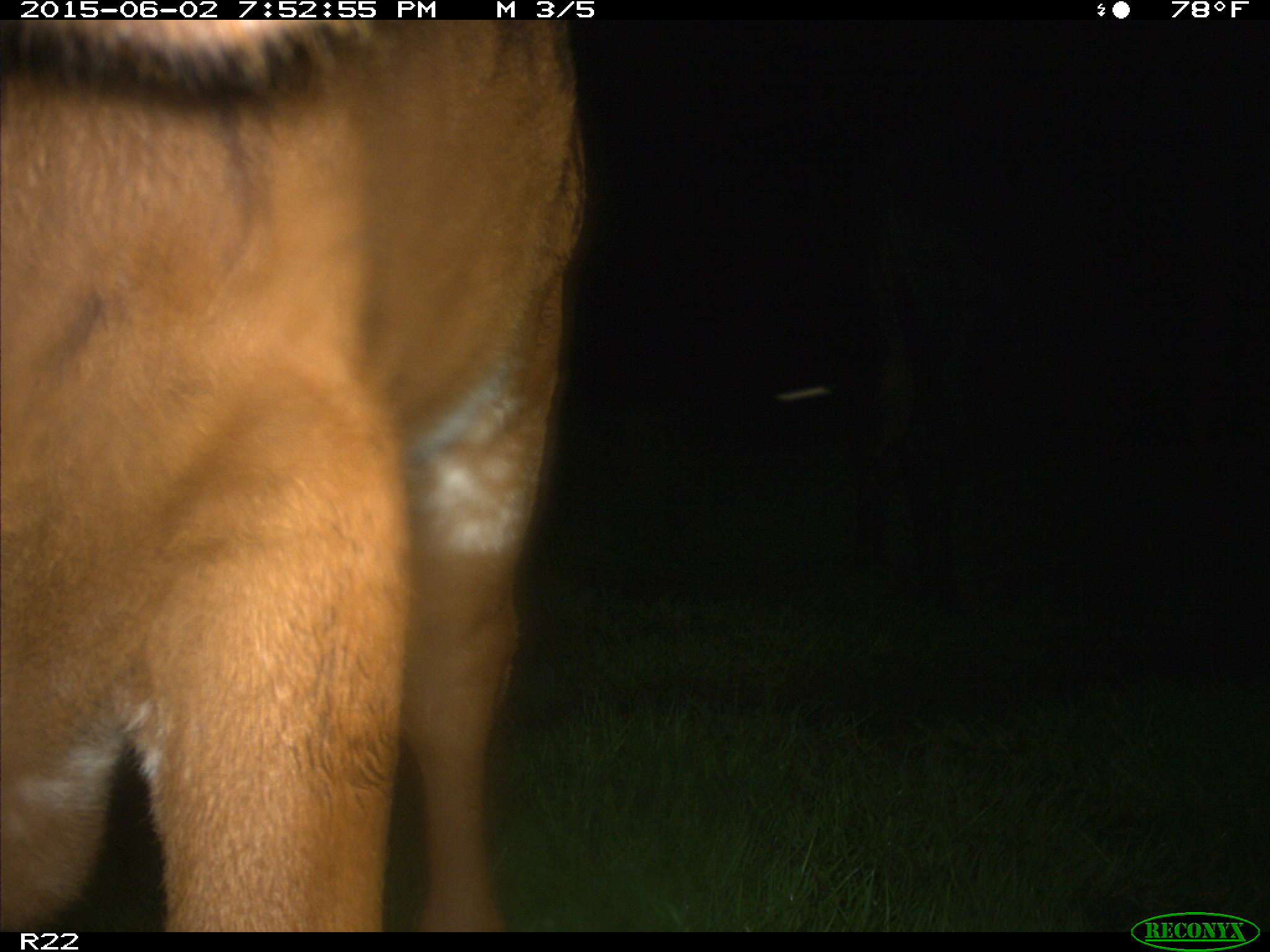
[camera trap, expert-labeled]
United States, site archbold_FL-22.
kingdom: Animalia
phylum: Chordata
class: Mammalia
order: Artiodactyla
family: Bovidae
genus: Bos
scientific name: Bos taurus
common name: domestic cow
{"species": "Bos taurus (domestic cow)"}